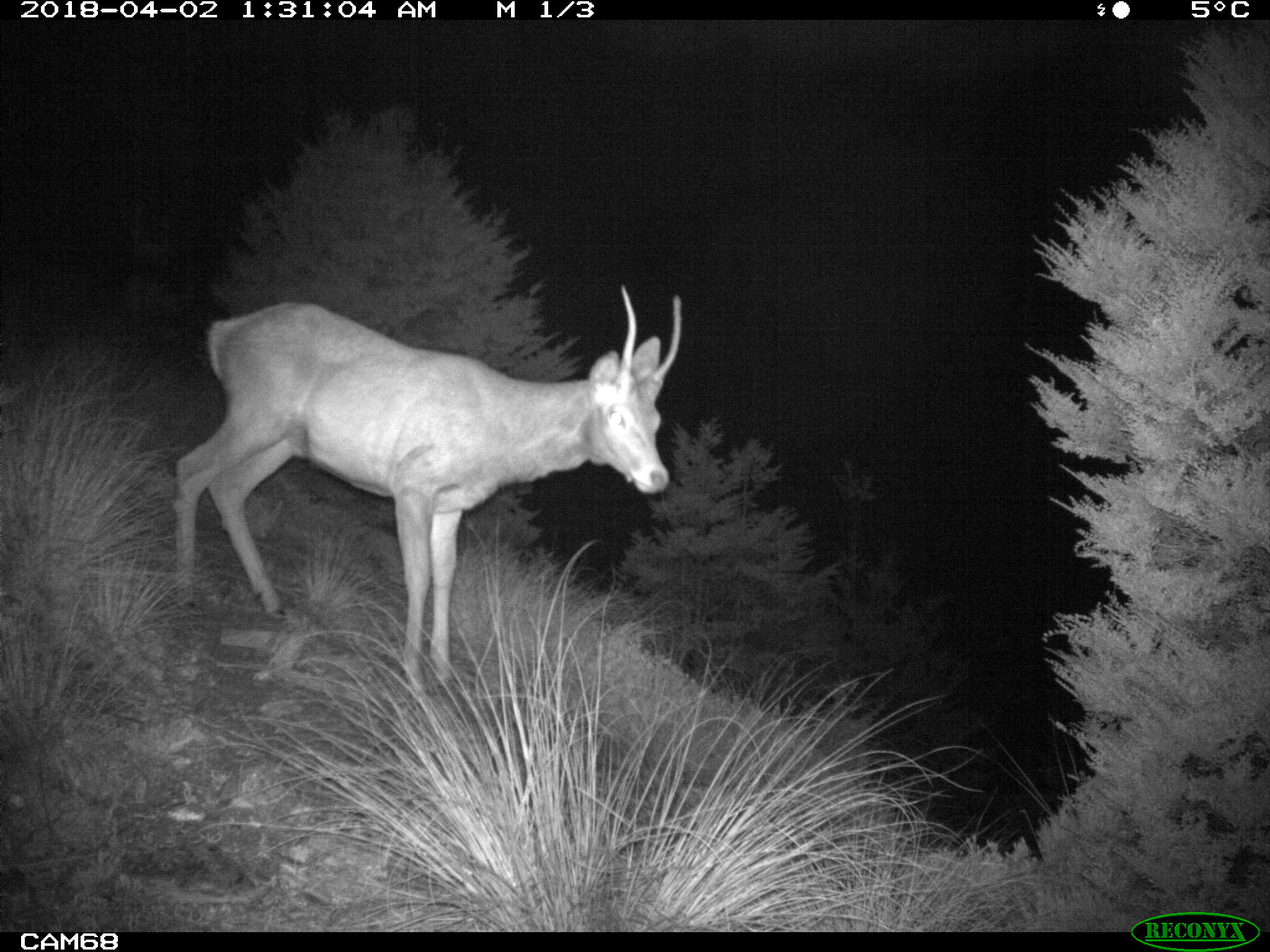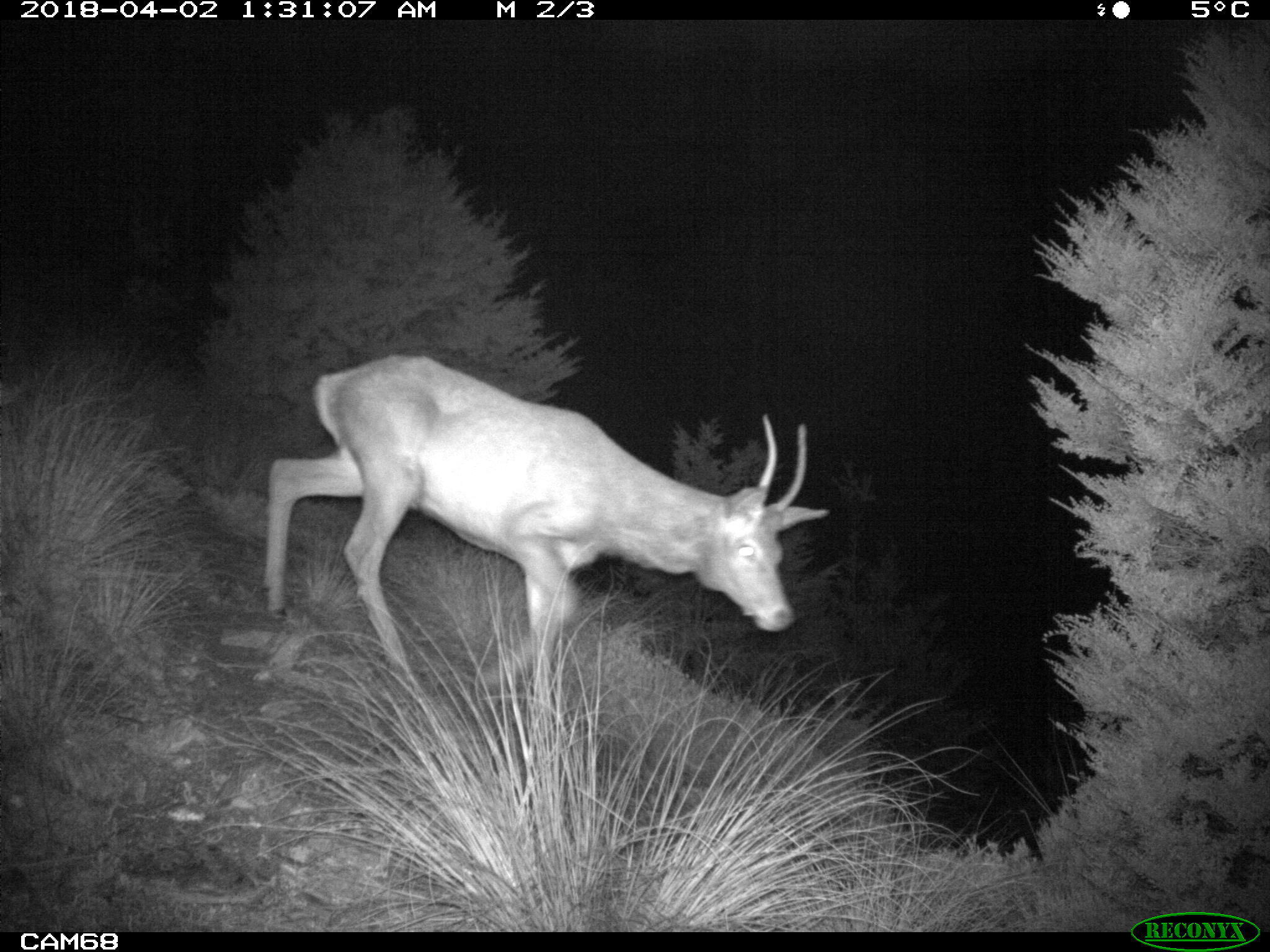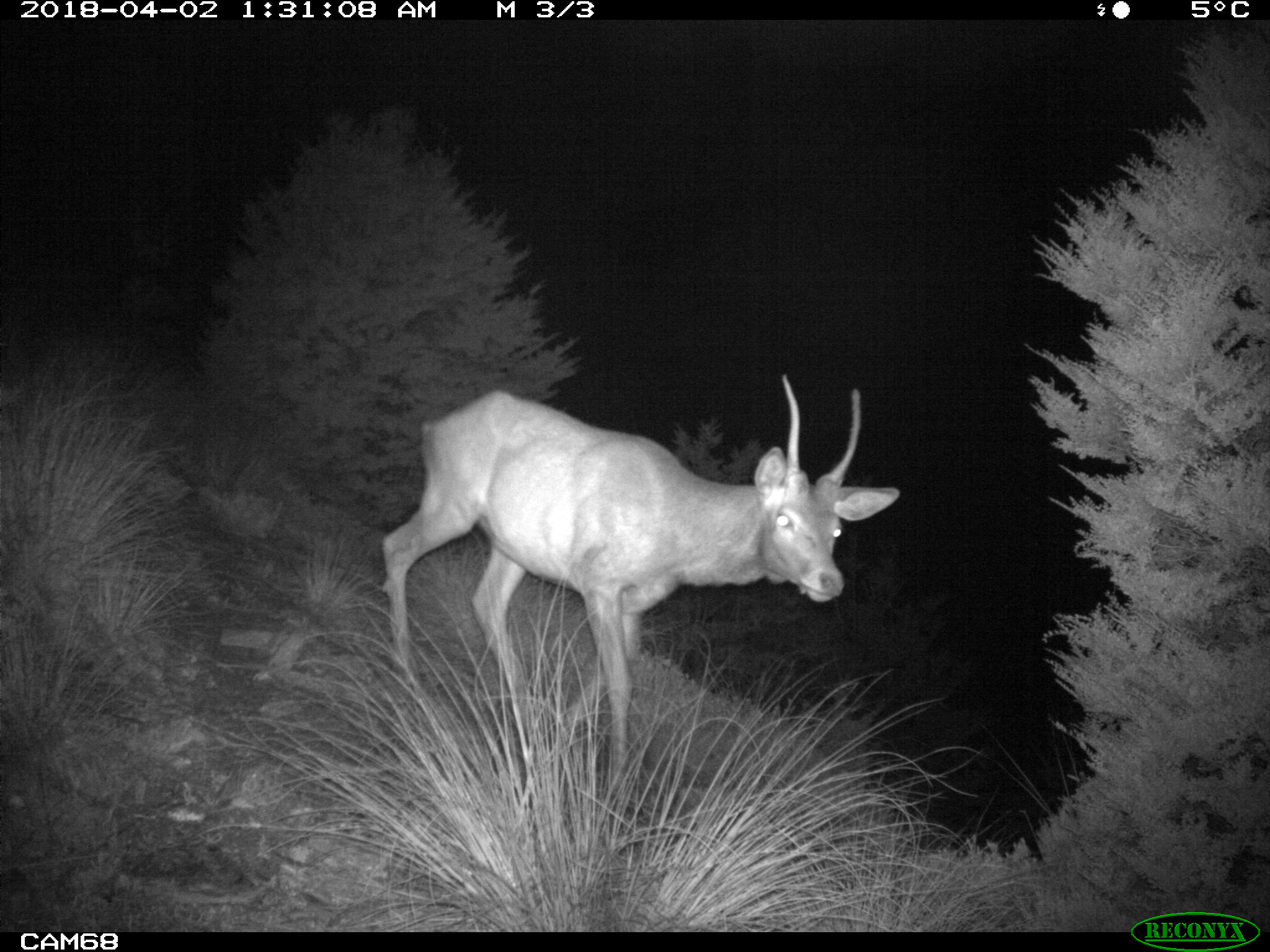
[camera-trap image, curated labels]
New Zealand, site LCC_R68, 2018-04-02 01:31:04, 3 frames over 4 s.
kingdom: Animalia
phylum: Chordata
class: Mammalia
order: Artiodactyla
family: Cervidae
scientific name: Cervidae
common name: deer